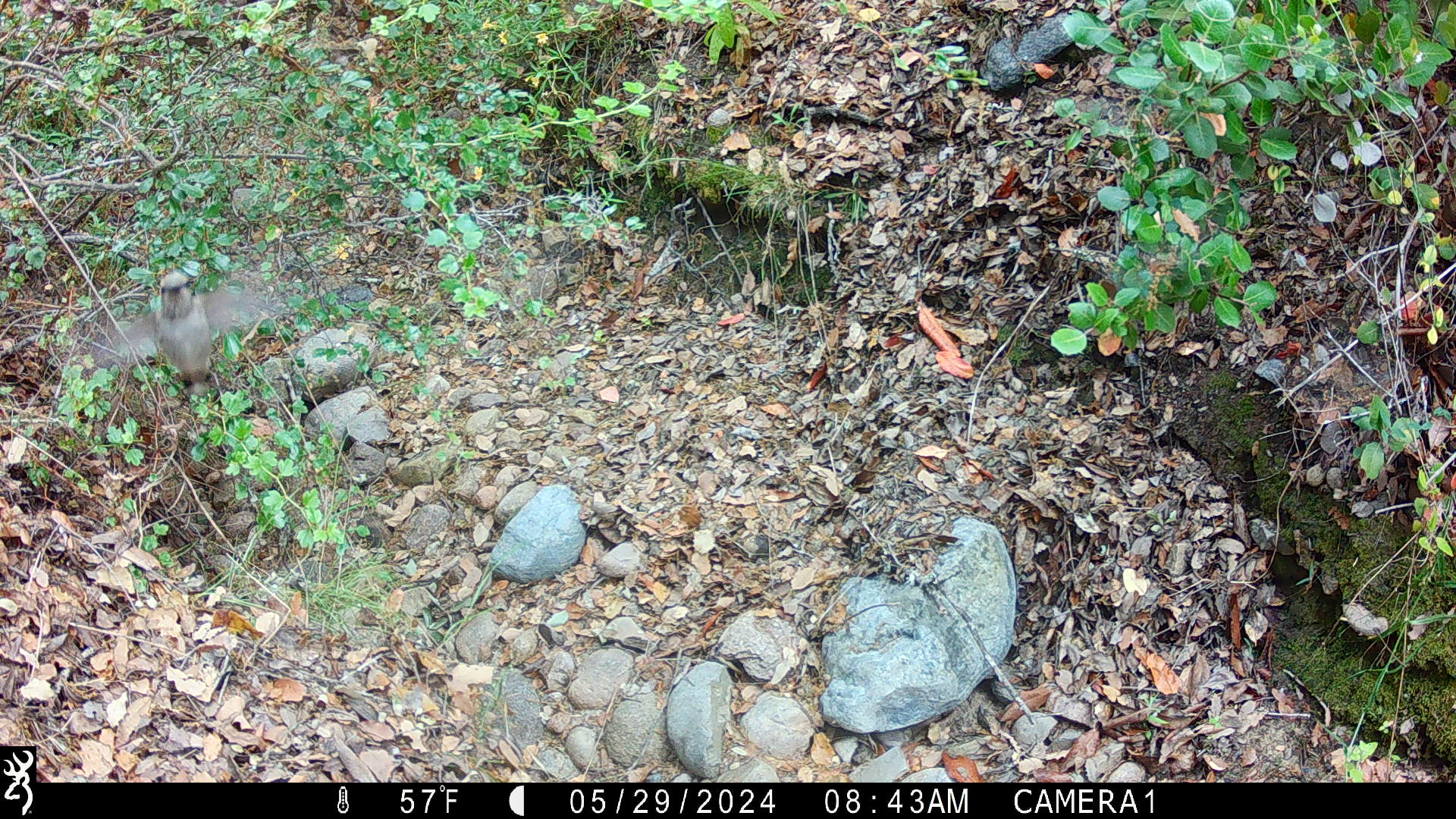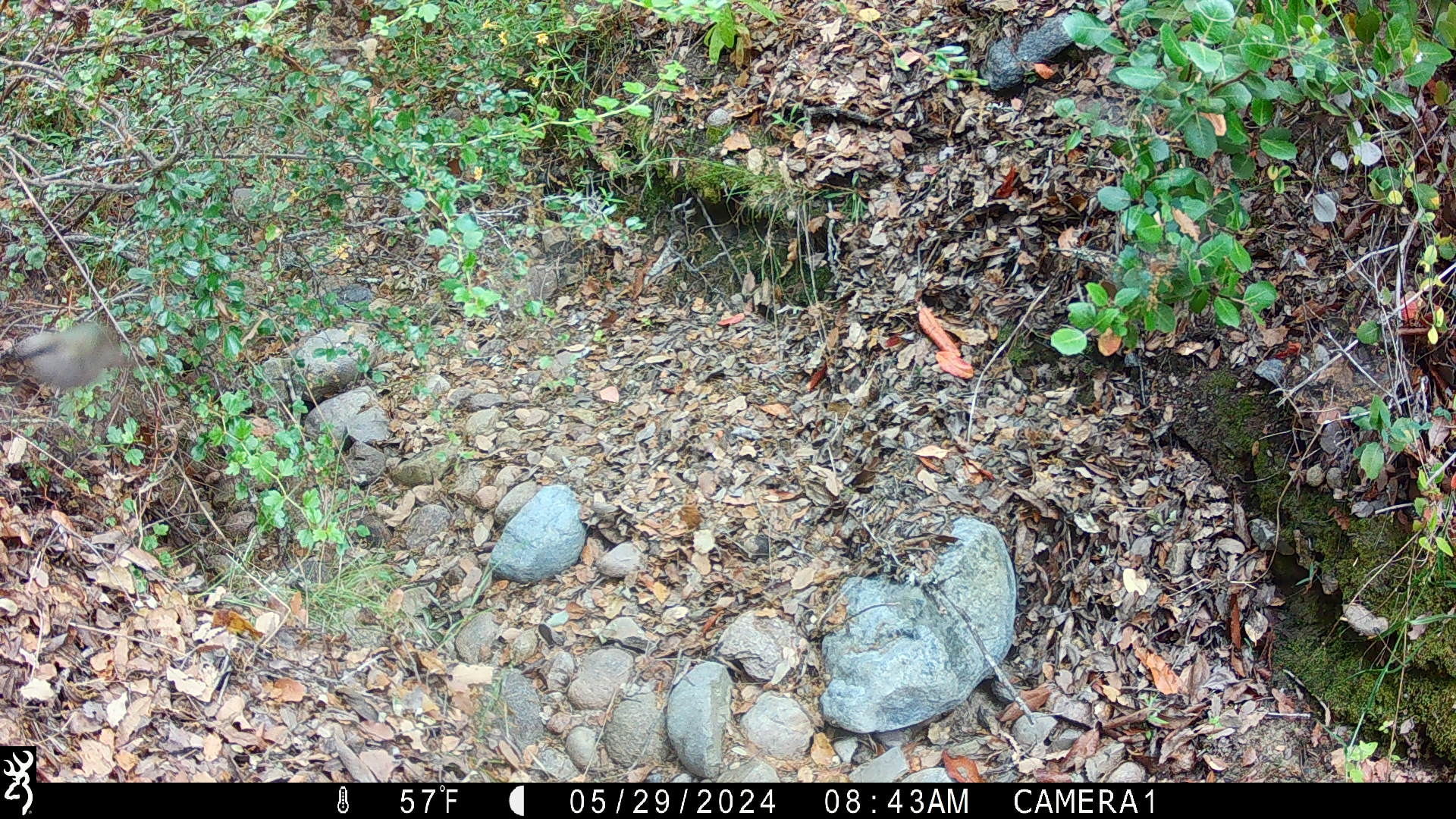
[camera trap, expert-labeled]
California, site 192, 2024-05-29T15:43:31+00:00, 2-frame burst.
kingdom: Animalia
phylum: Chordata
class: Aves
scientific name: Aves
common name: bird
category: unknown bird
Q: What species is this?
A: Unknown bird (bird) (Aves).